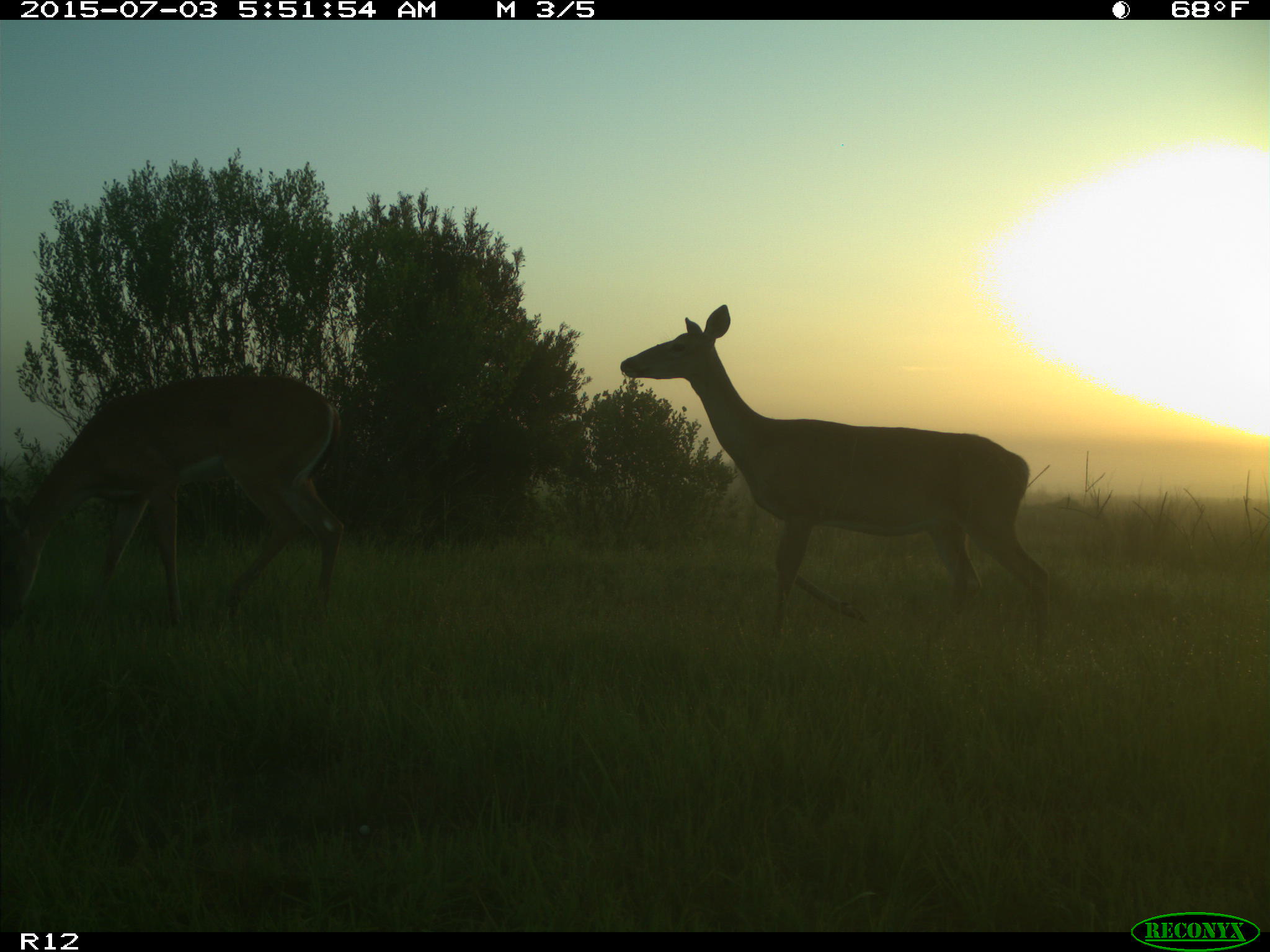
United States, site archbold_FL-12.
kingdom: Animalia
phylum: Chordata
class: Mammalia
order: Artiodactyla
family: Cervidae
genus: Odocoileus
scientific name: Odocoileus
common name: deer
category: unidentified deer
Unidentified deer (deer) (Odocoileus).